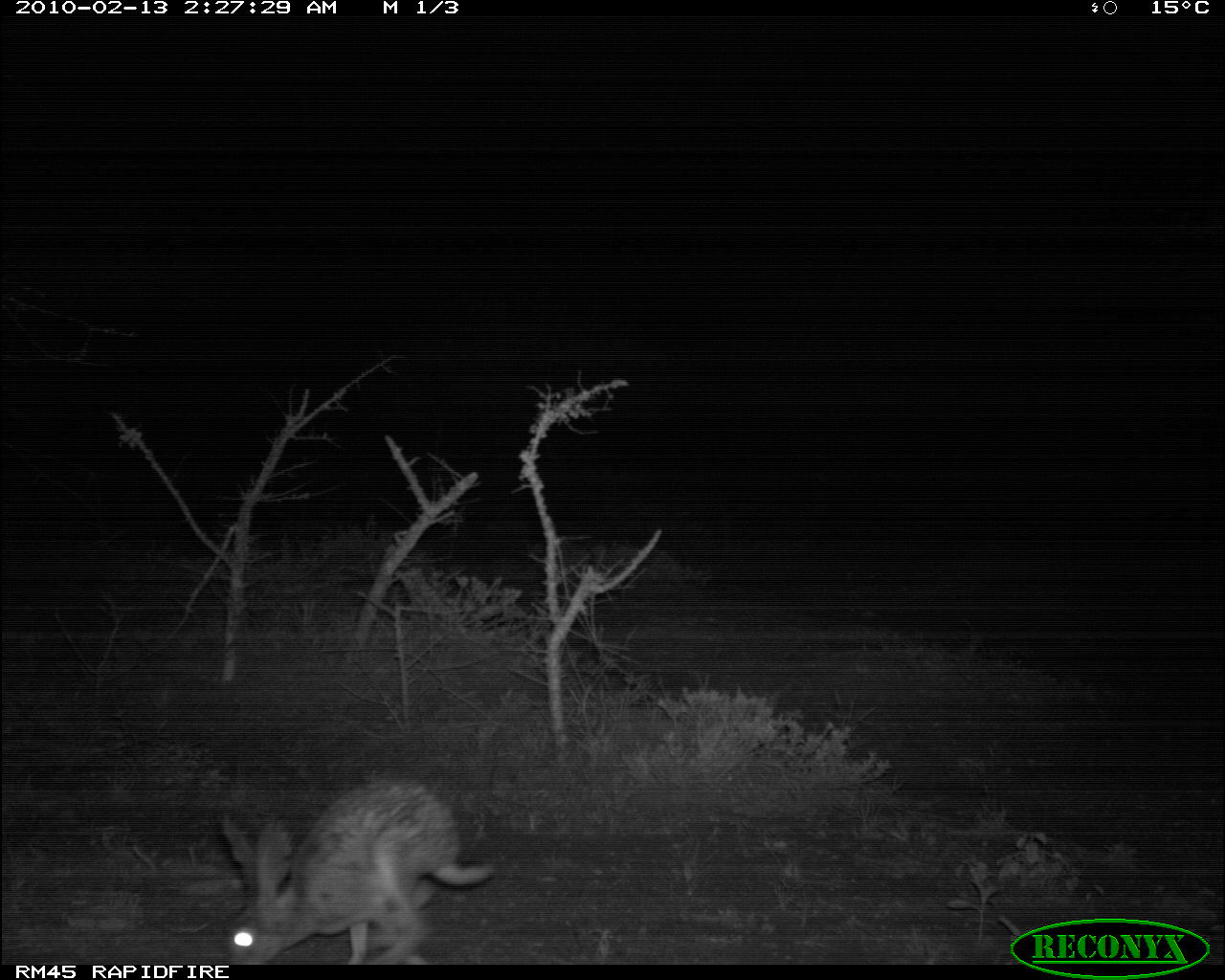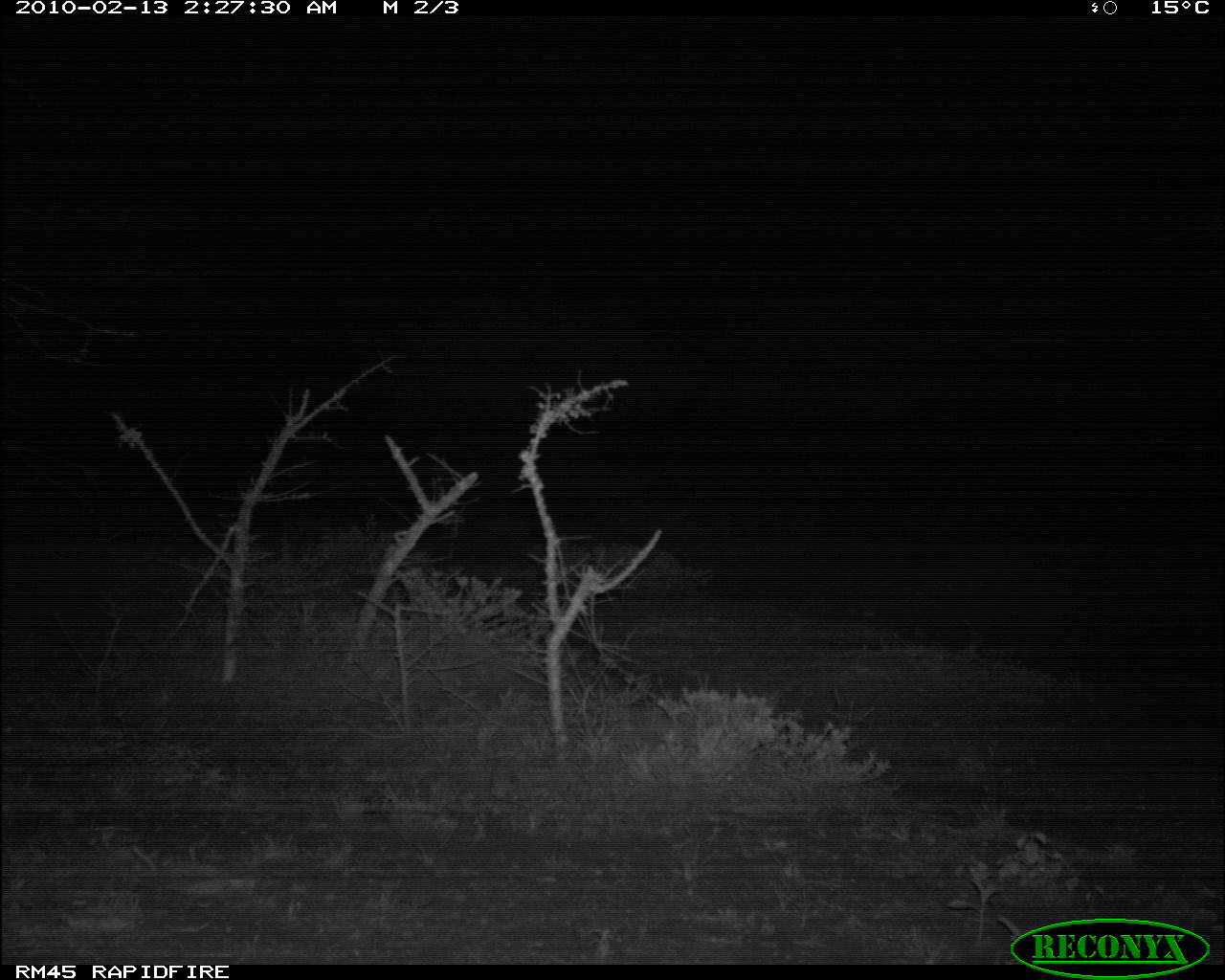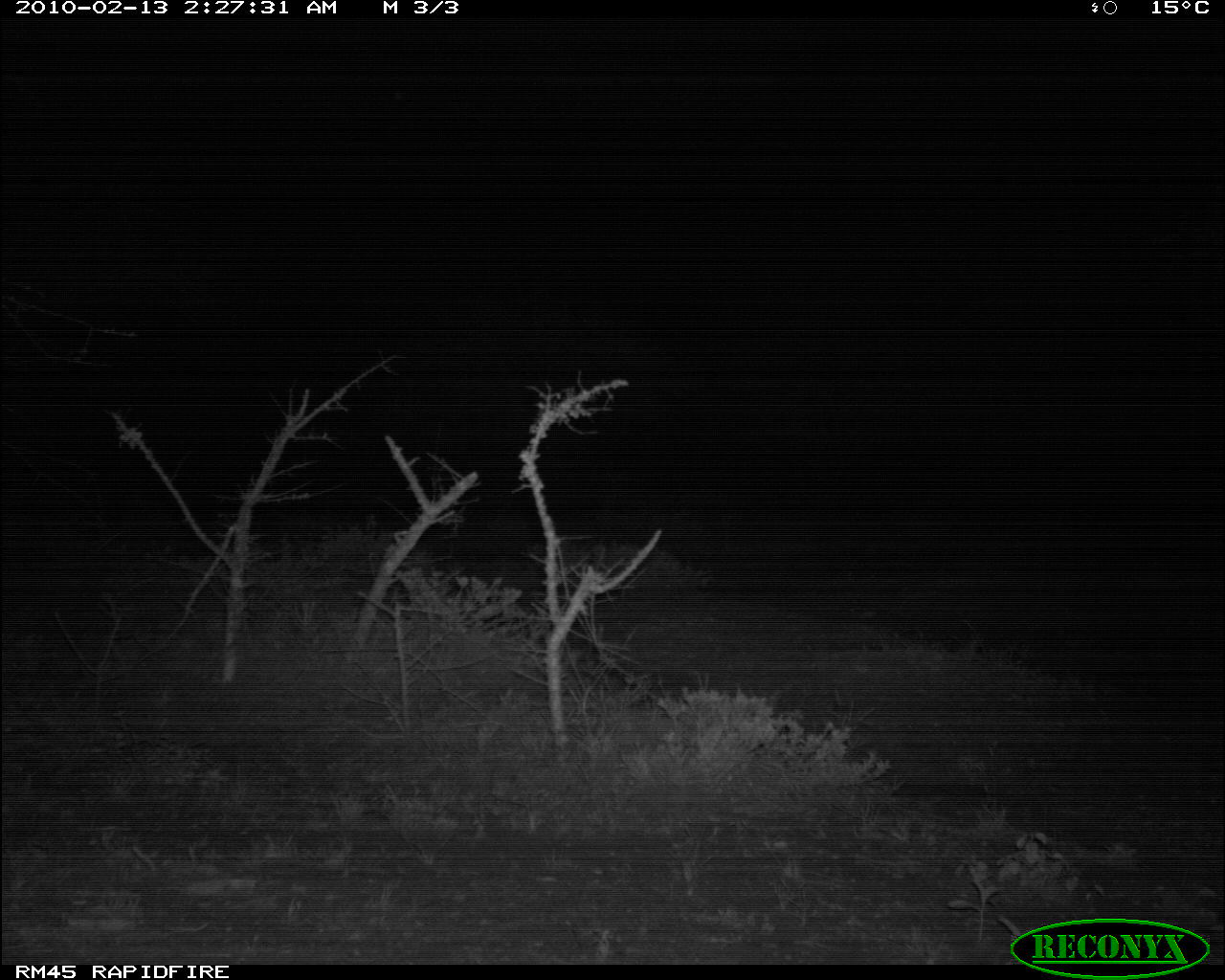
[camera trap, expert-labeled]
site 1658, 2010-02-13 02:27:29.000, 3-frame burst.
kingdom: Animalia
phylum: Chordata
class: Mammalia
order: Lagomorpha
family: Leporidae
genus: Lepus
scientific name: Lepus saxatilis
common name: scrub hare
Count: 1.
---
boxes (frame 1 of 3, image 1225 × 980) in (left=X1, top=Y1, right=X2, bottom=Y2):
lepus saxatilis: (left=211, top=777, right=498, bottom=965)